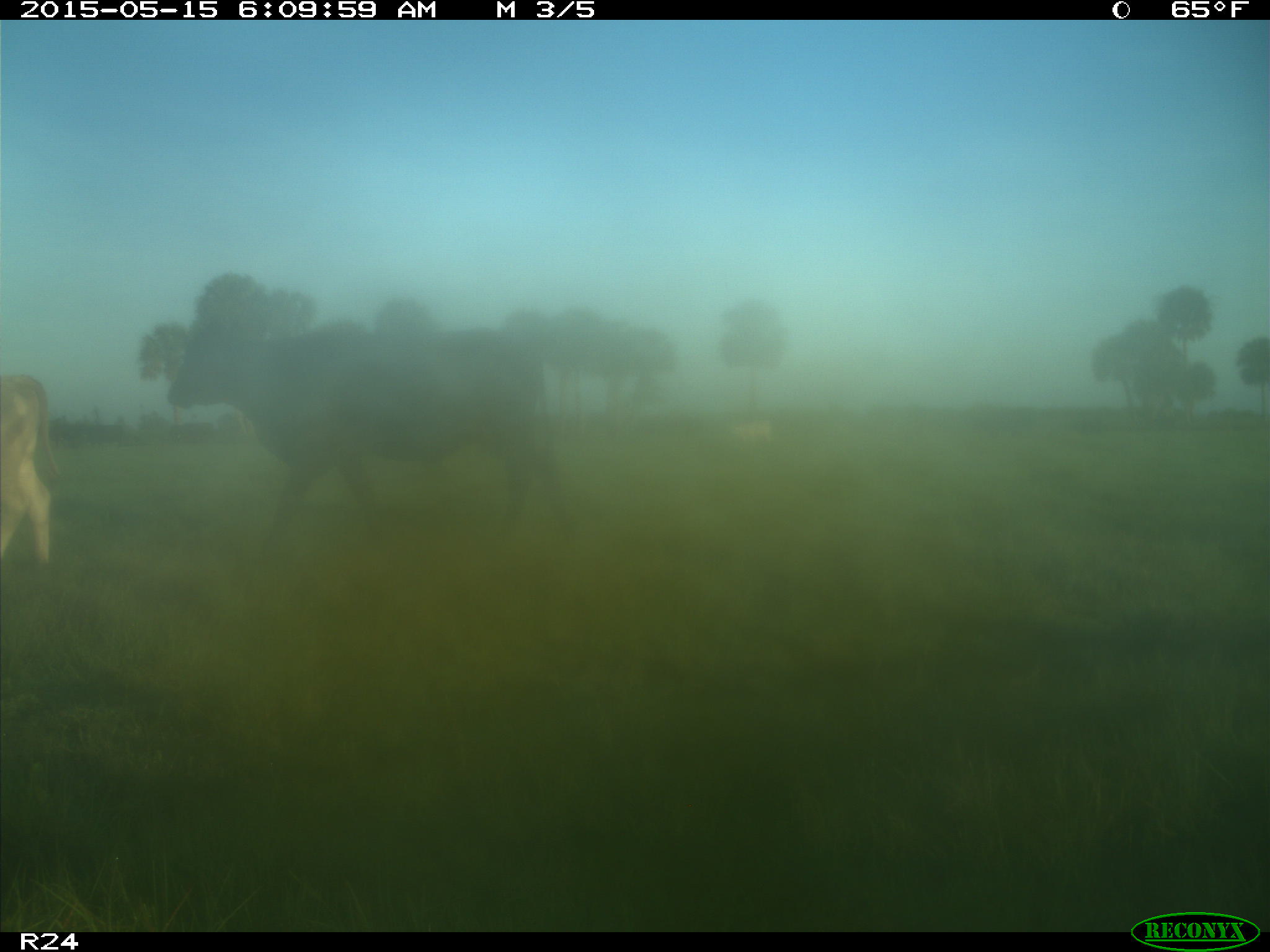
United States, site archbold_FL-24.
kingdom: Animalia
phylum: Chordata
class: Mammalia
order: Artiodactyla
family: Bovidae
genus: Bos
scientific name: Bos taurus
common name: domestic cow